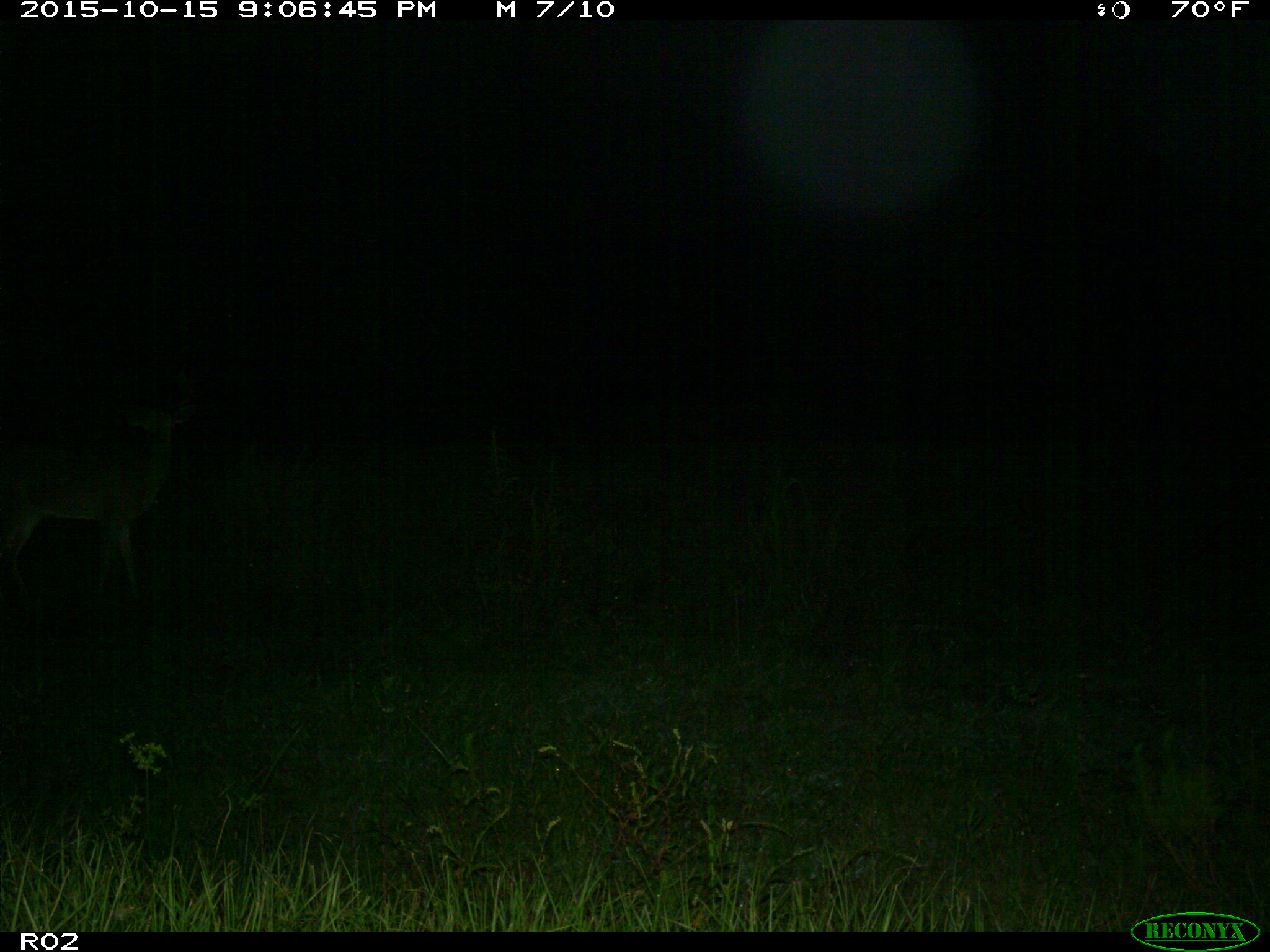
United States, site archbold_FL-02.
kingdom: Animalia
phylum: Chordata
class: Mammalia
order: Artiodactyla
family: Cervidae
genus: Odocoileus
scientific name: Odocoileus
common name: deer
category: unidentified deer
Unidentified deer (deer) (Odocoileus).